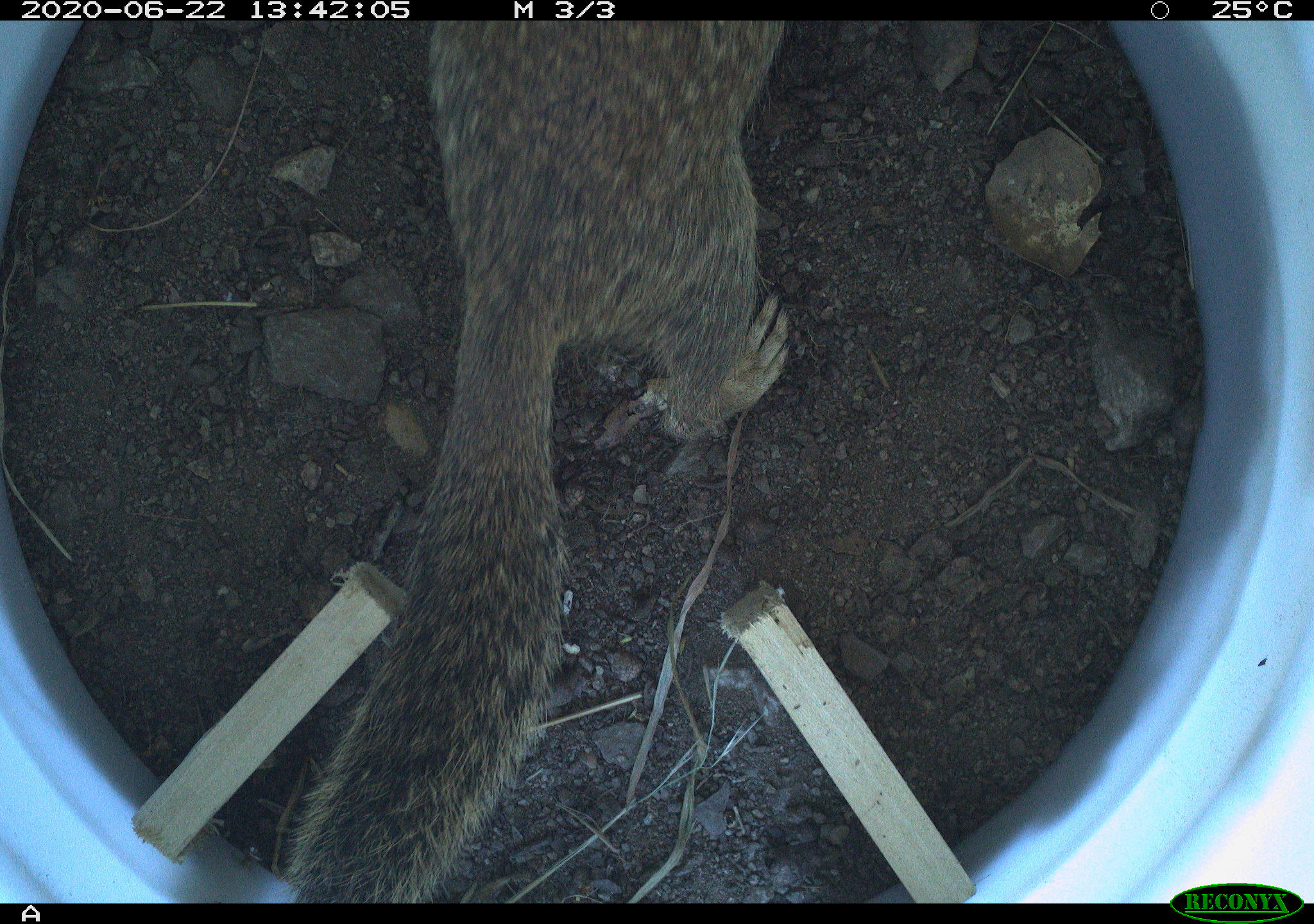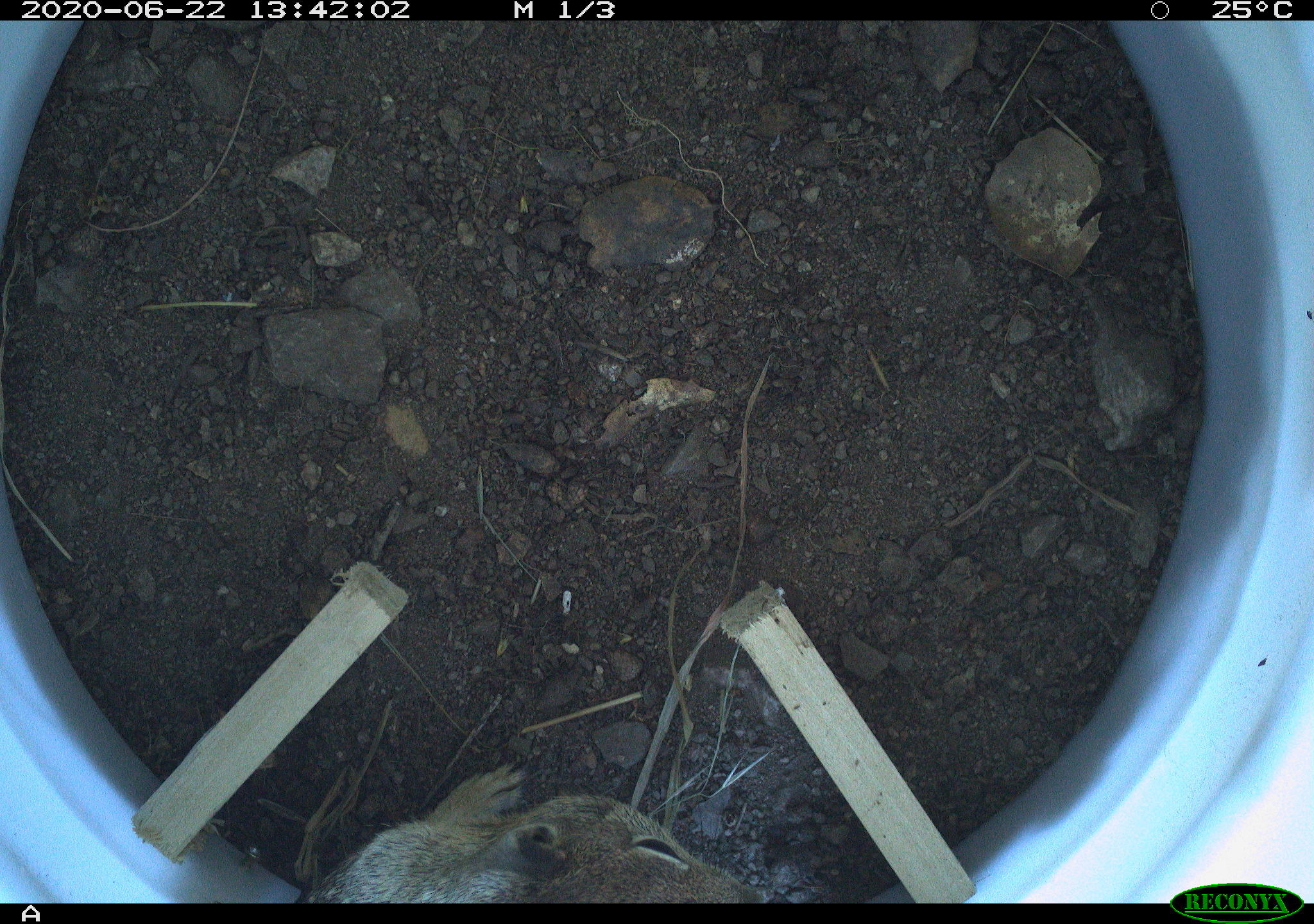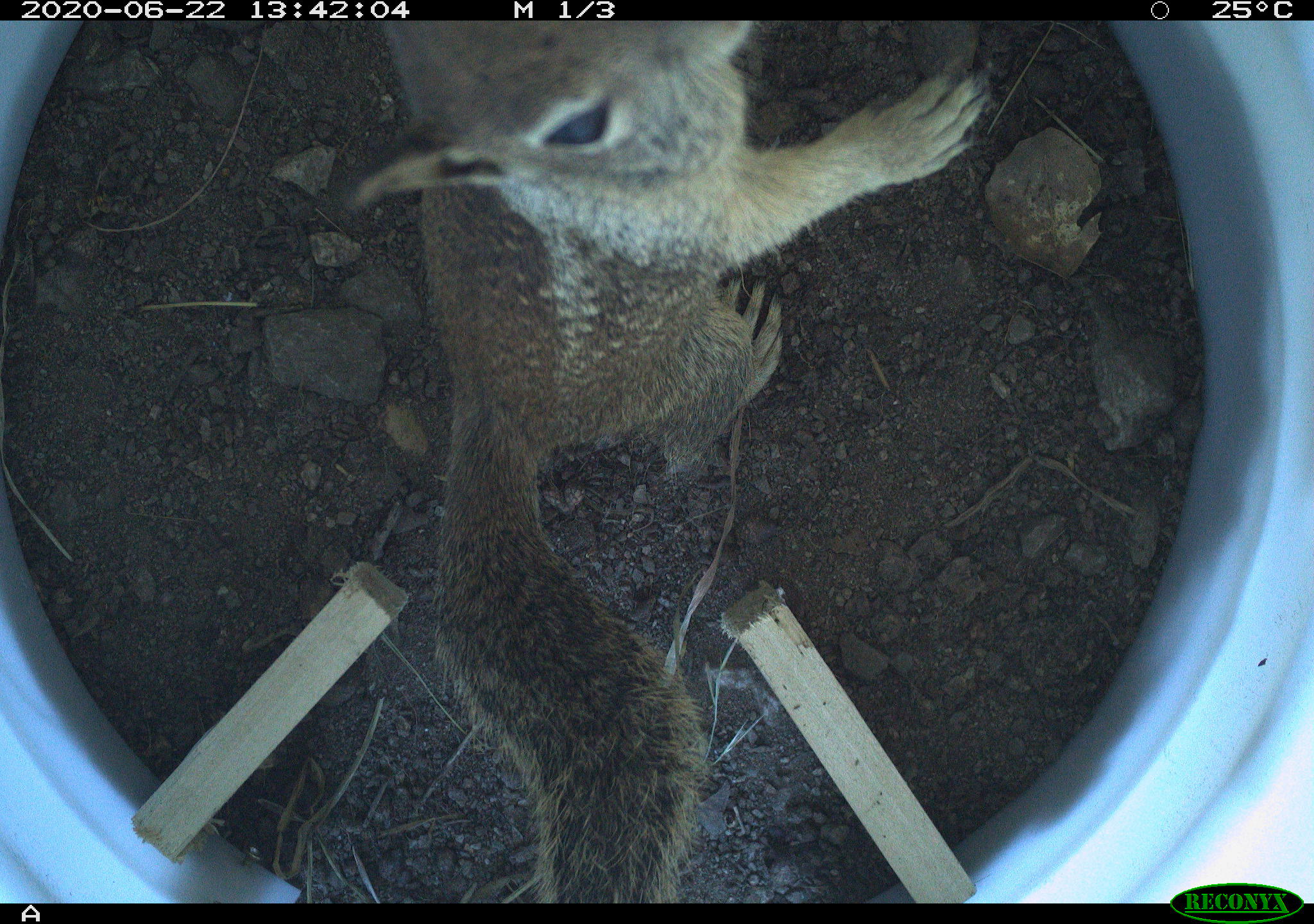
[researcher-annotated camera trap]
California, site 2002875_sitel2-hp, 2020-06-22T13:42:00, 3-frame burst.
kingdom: Animalia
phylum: Chordata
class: Mammalia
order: Rodentia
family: Sciuridae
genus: Otospermophilus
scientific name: Otospermophilus beecheyi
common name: california ground squirrel